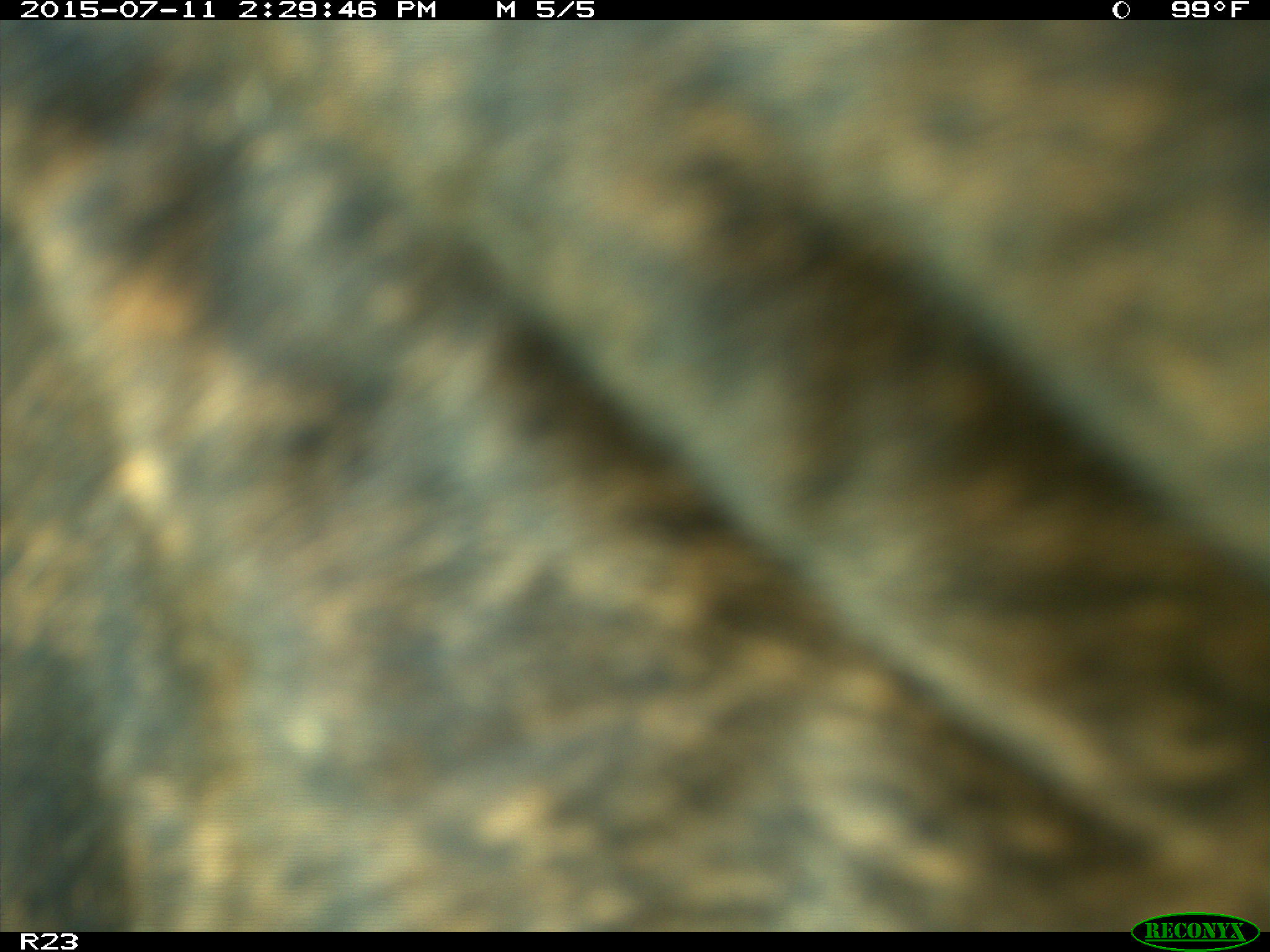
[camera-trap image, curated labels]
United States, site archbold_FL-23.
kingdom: Animalia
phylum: Chordata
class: Mammalia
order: Artiodactyla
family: Bovidae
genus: Bos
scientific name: Bos taurus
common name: domestic cow